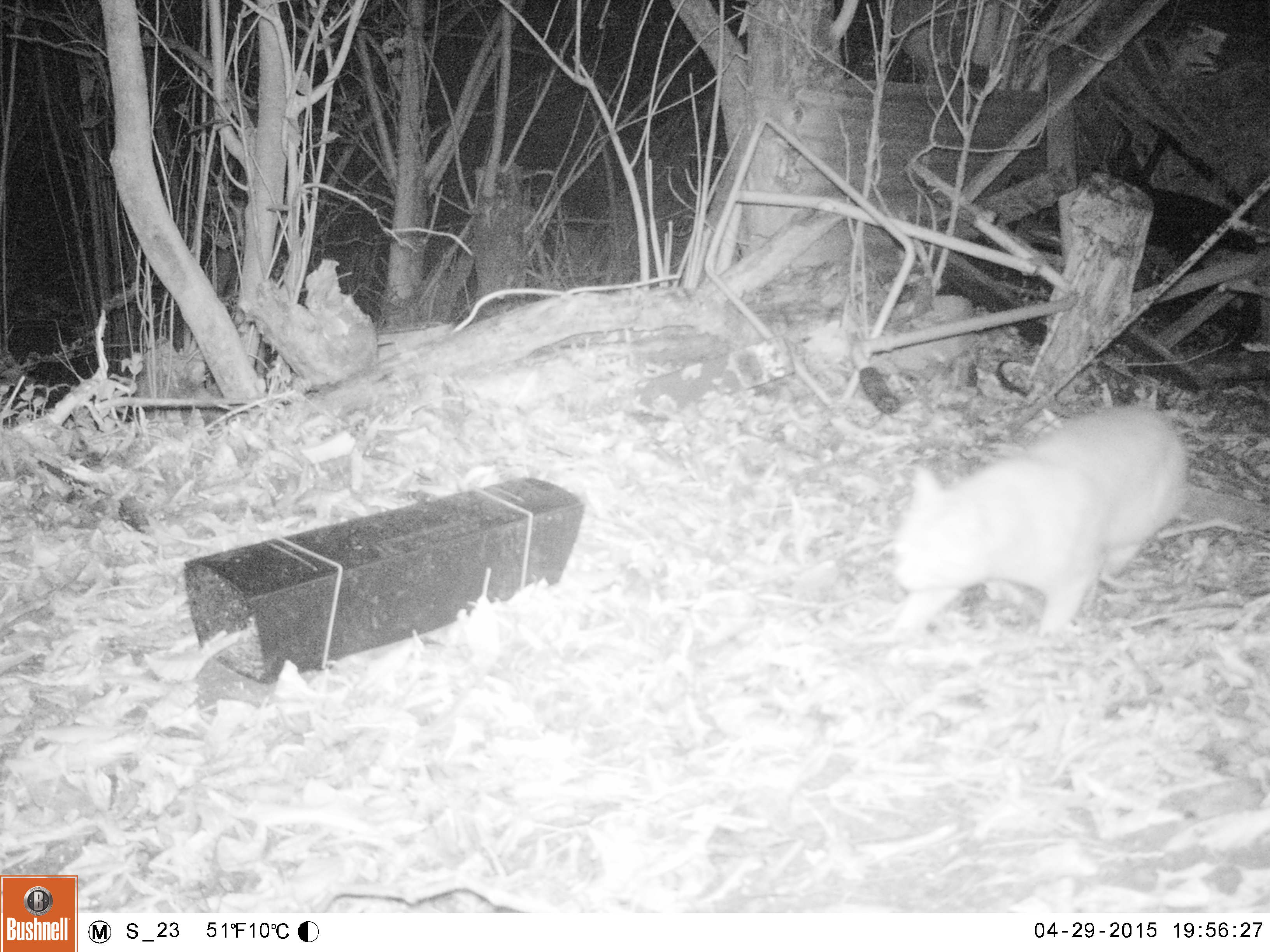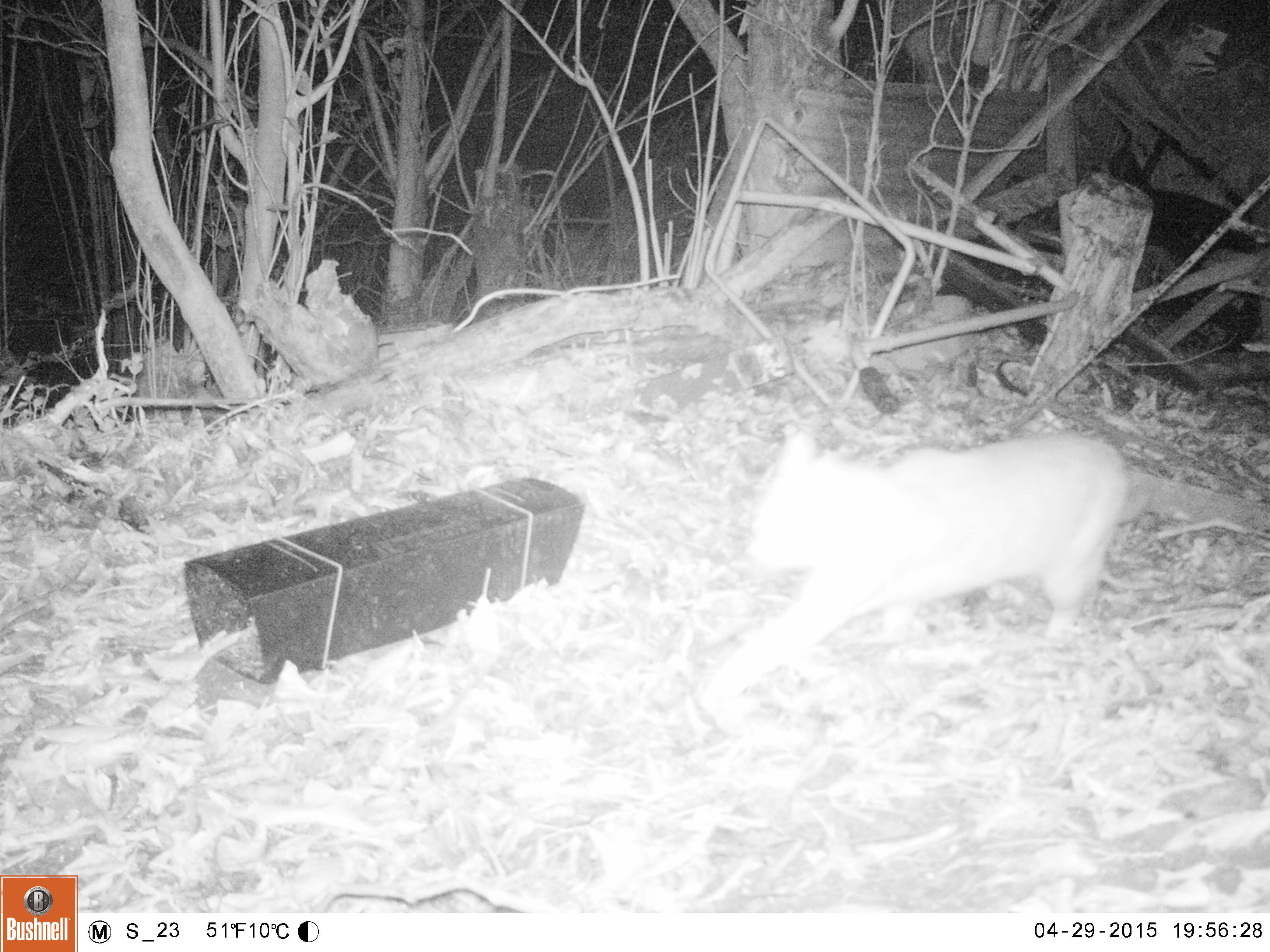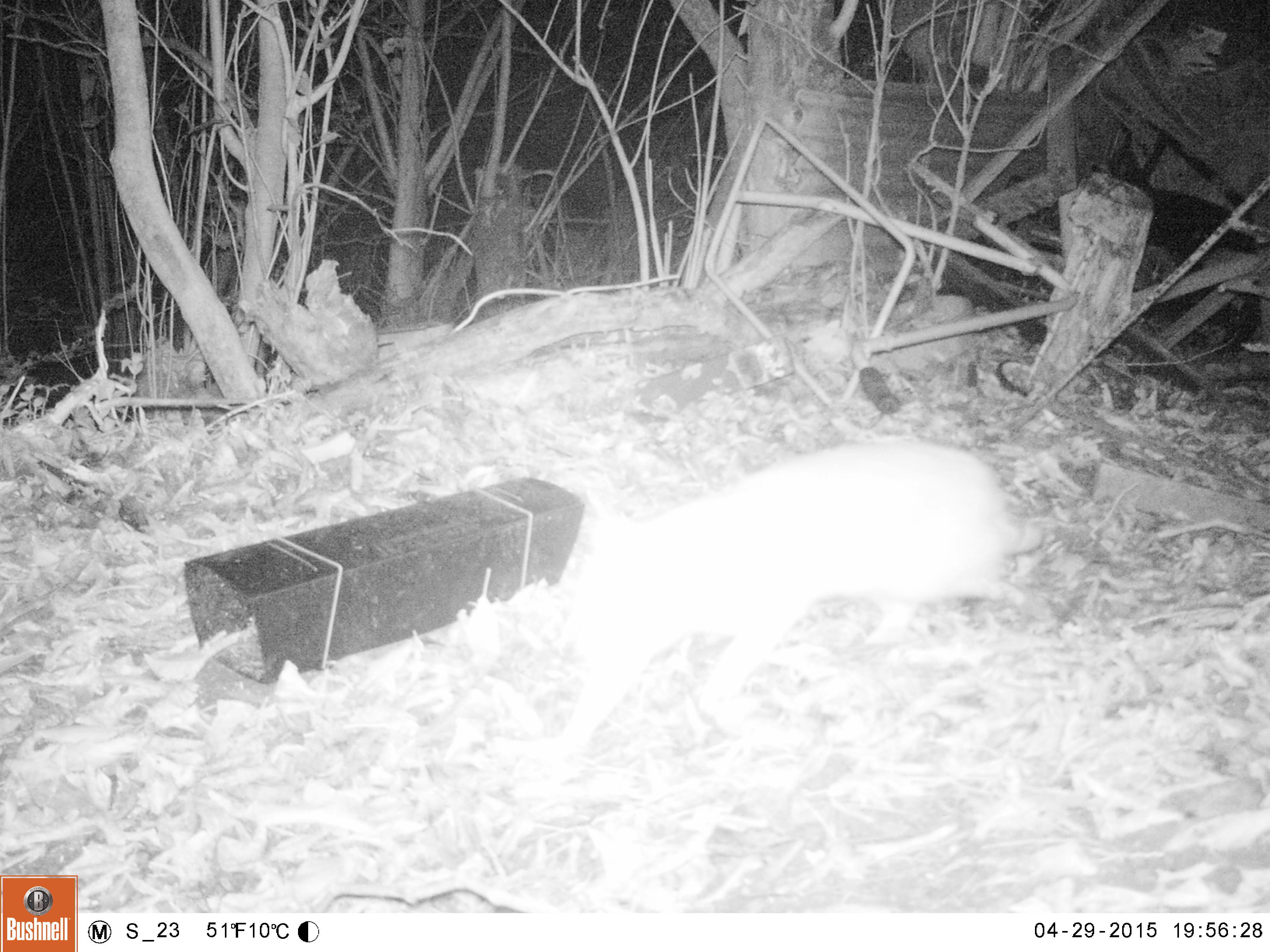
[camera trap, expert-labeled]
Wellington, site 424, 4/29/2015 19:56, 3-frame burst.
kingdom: Animalia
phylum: Chordata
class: Mammalia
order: Carnivora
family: Felidae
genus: Felis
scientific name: Felis catus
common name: cat